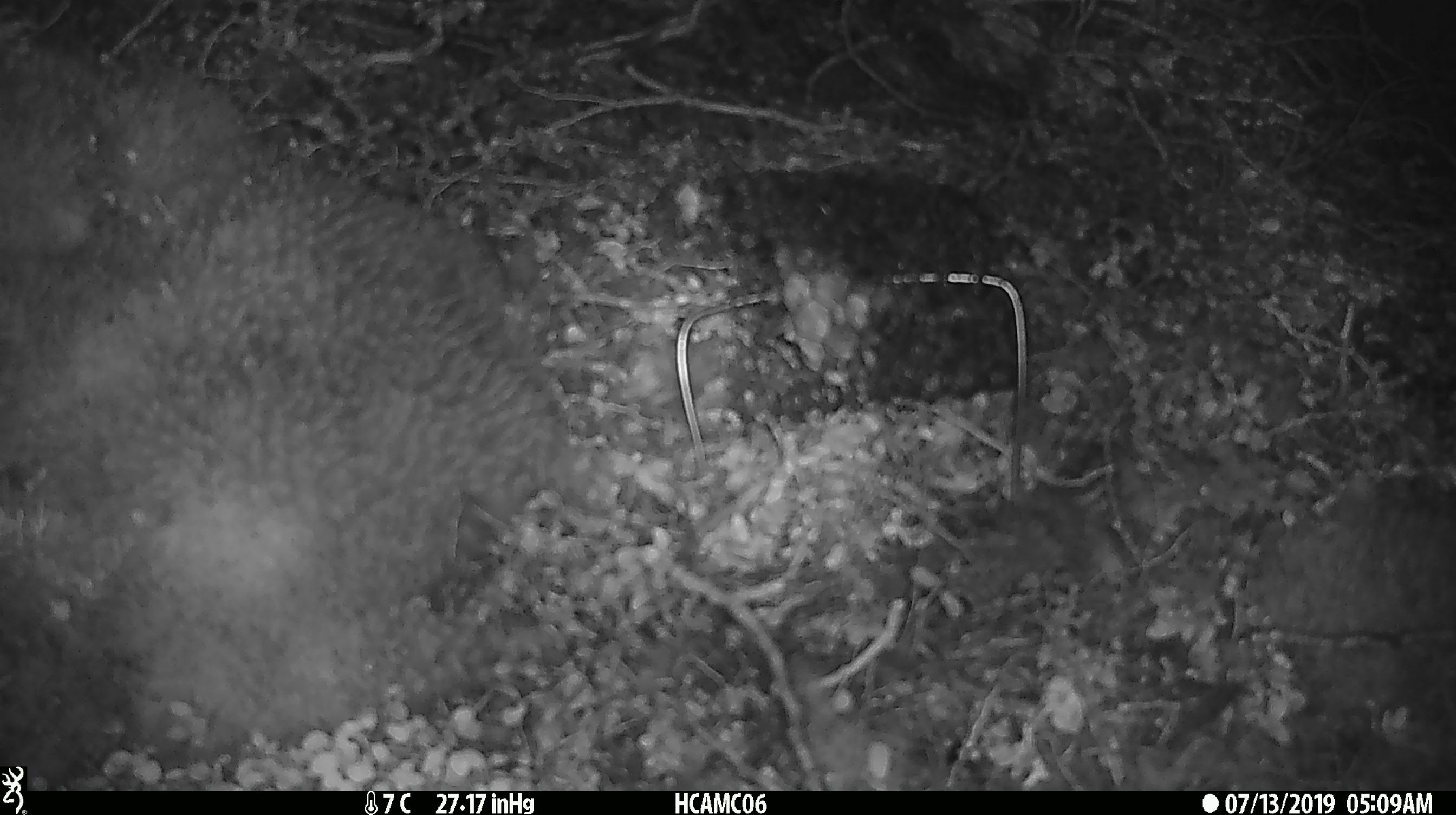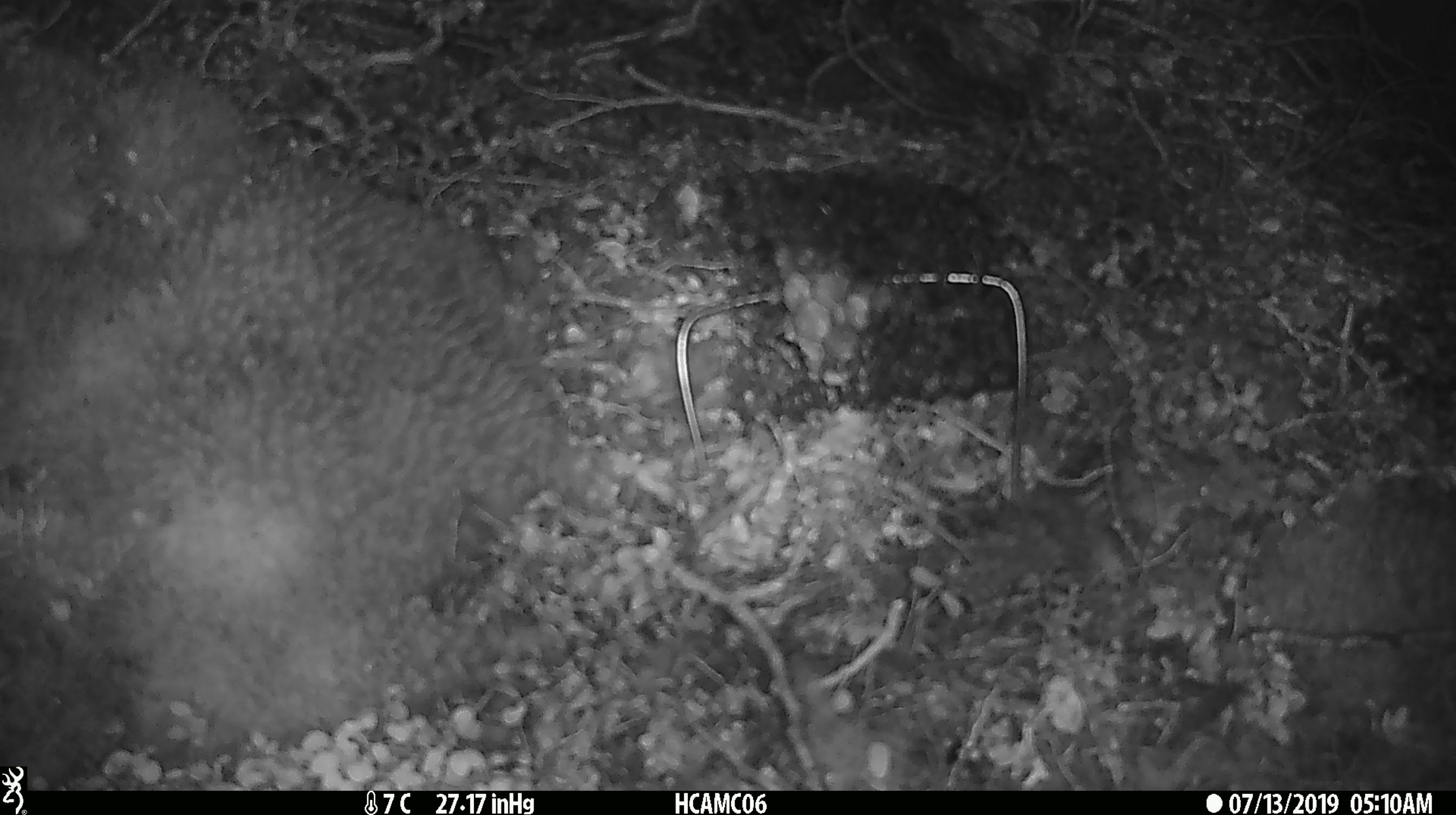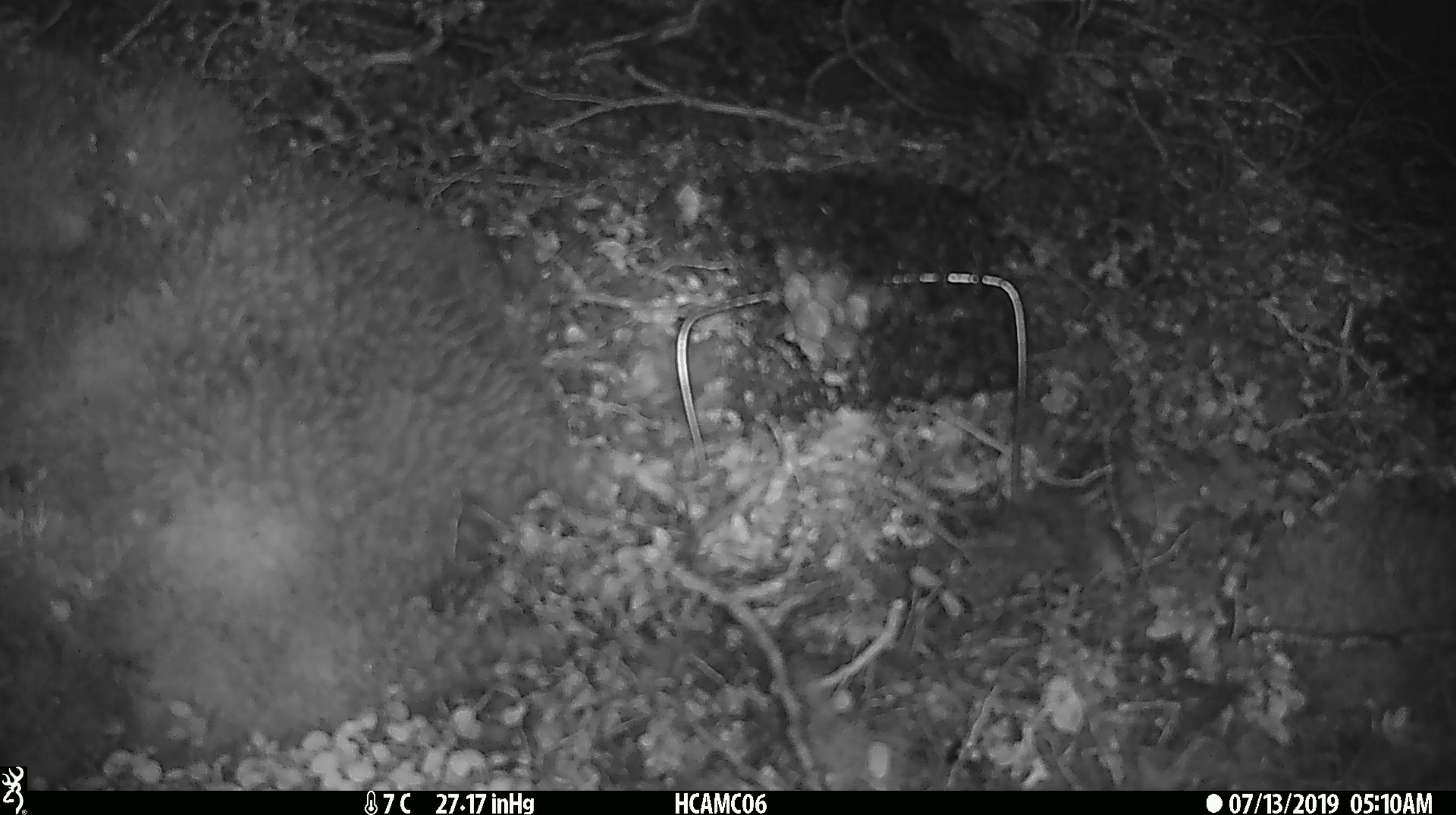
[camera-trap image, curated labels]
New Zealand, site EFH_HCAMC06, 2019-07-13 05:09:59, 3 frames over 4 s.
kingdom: Animalia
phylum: Chordata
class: Mammalia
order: Rodentia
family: Muridae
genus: Mus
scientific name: Mus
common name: mouse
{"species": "mouse (Mus)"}